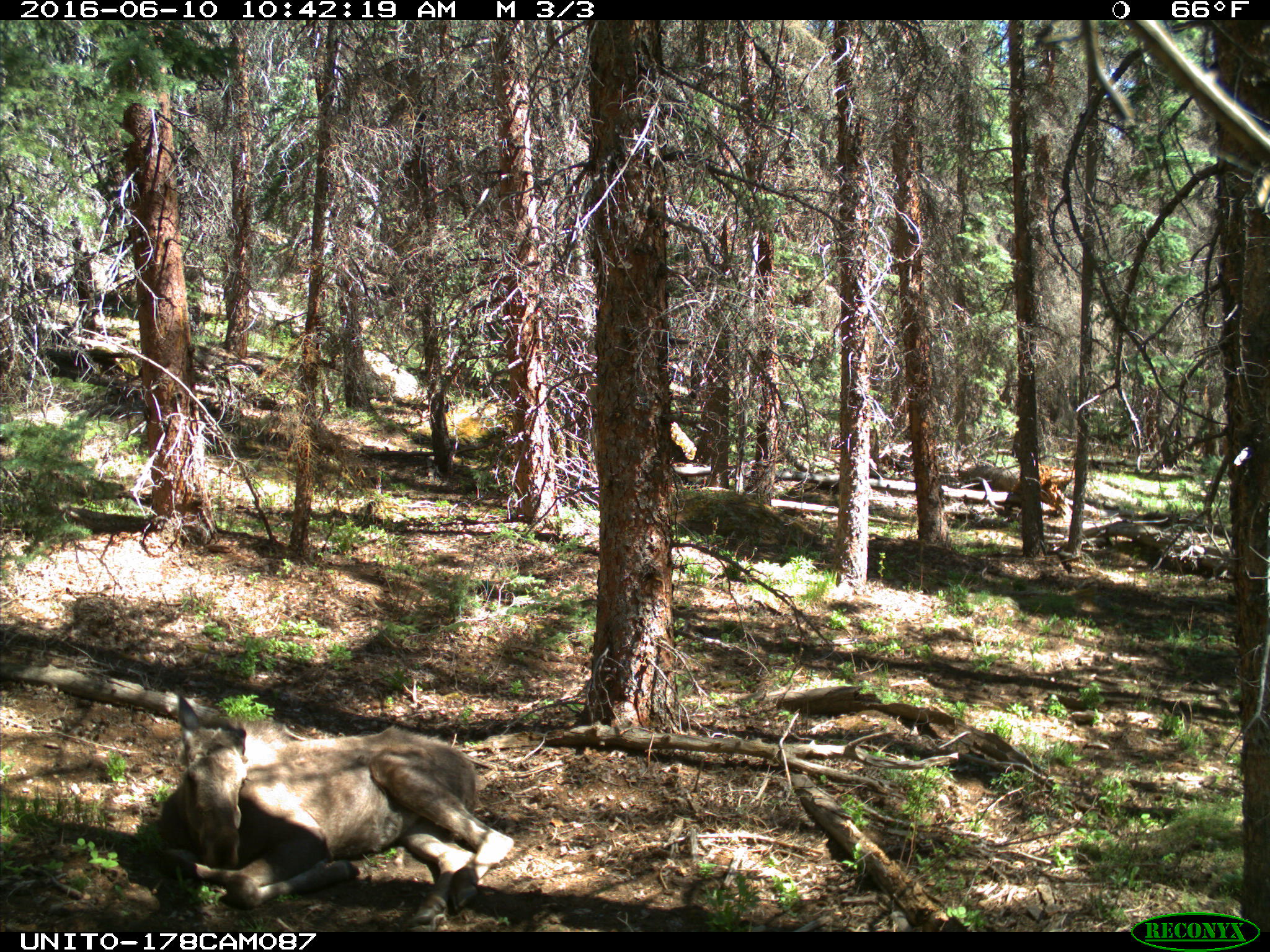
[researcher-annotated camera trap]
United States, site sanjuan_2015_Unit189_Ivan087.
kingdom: Animalia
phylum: Chordata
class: Mammalia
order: Artiodactyla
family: Cervidae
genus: Alces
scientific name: Alces alces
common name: moose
Alces alces (moose).